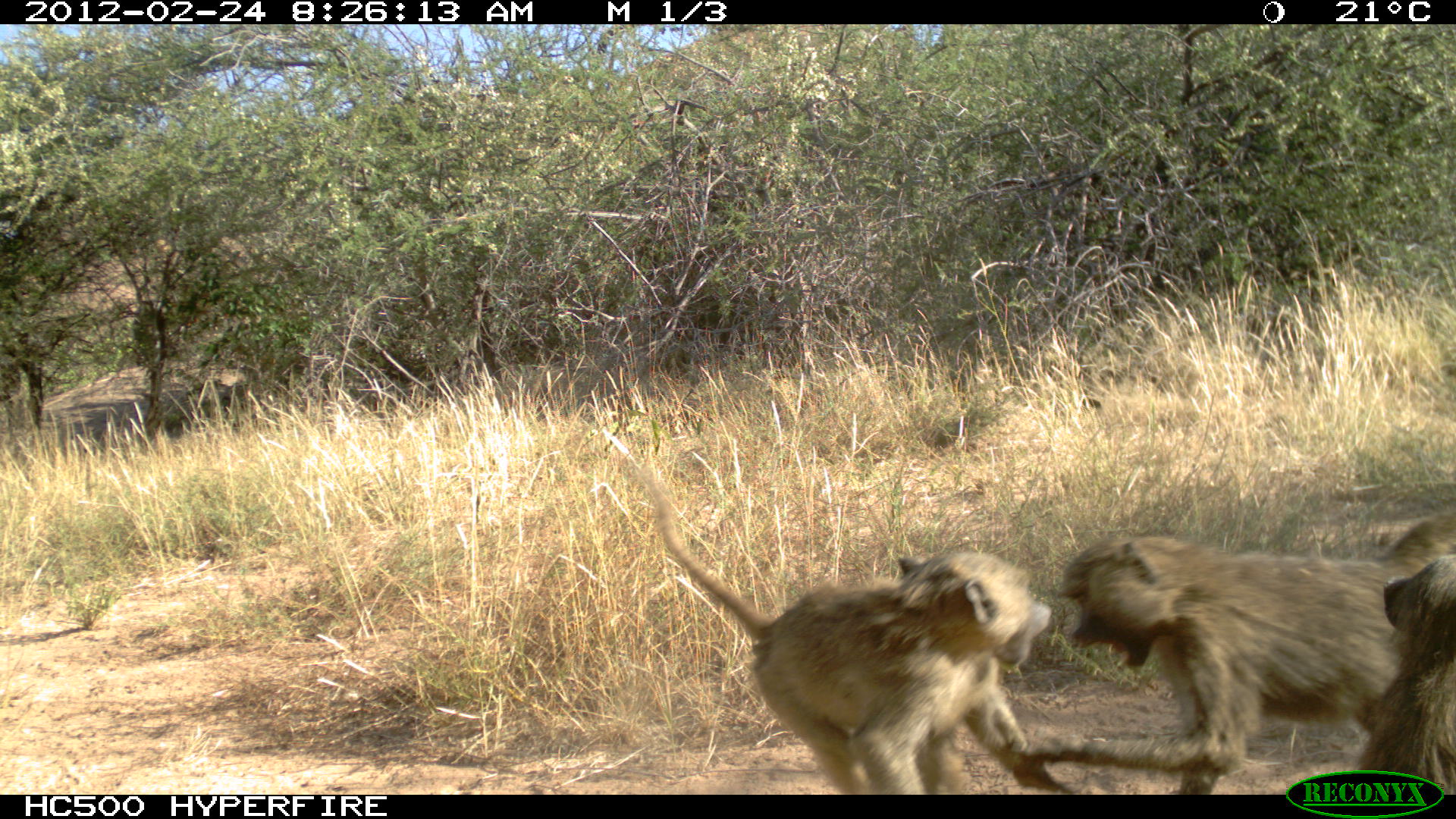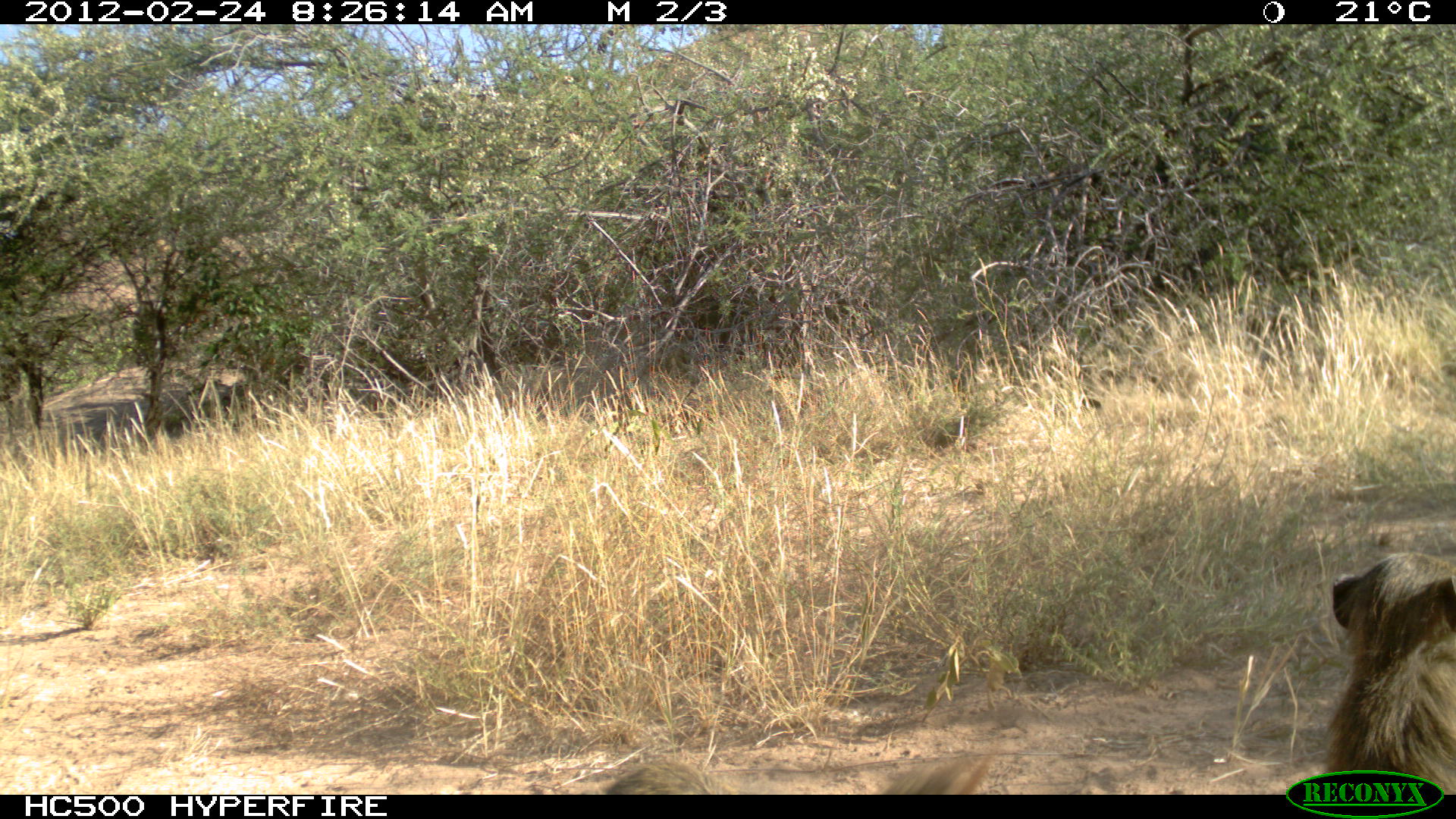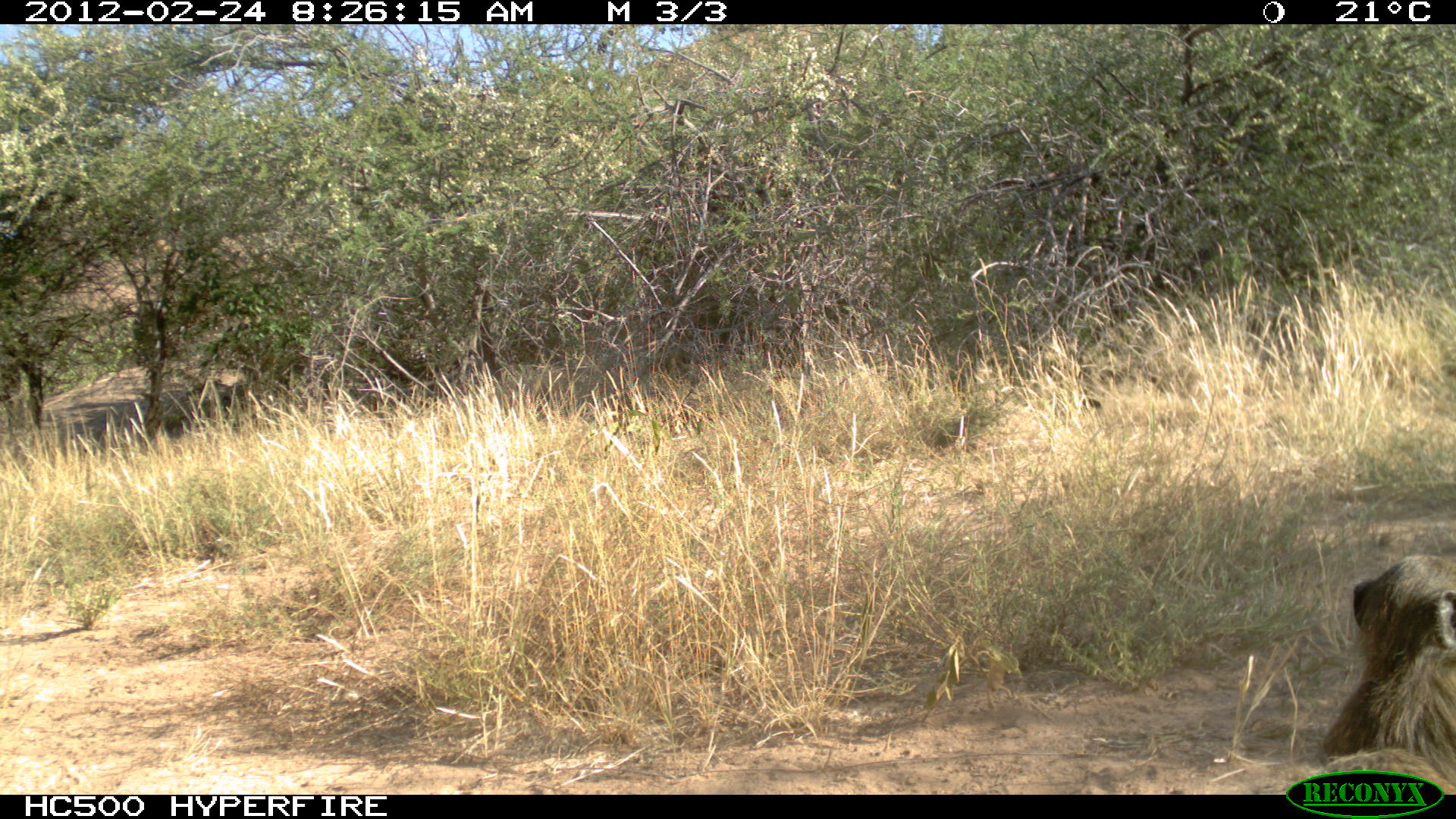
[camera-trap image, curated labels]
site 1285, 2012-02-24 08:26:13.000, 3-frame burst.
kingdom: Animalia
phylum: Chordata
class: Mammalia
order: Primates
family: Cercopithecidae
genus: Papio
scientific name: Papio anubis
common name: olive baboon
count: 3